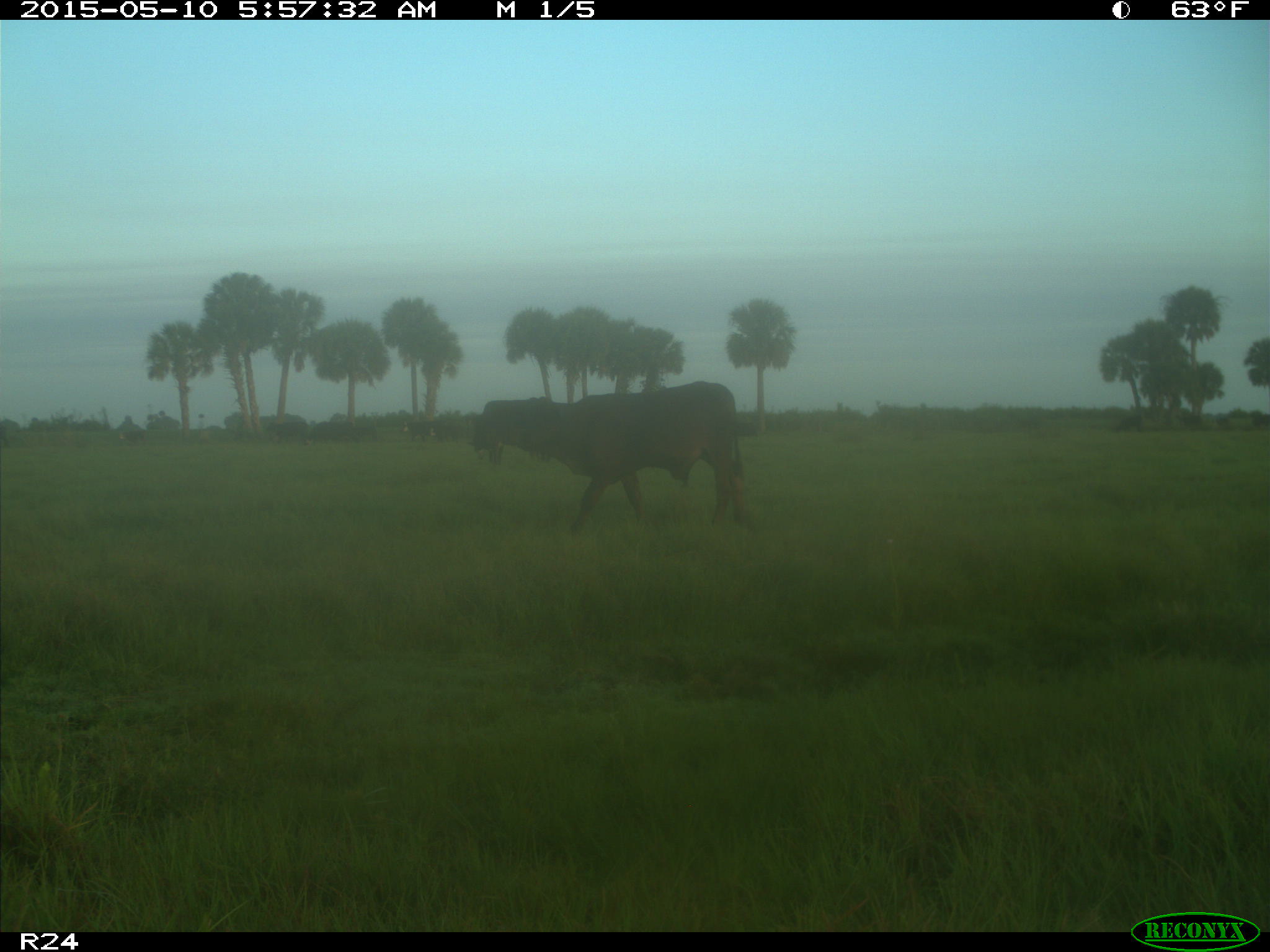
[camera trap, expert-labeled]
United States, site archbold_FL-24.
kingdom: Animalia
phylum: Chordata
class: Mammalia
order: Artiodactyla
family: Bovidae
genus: Bos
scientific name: Bos taurus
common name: domestic cow